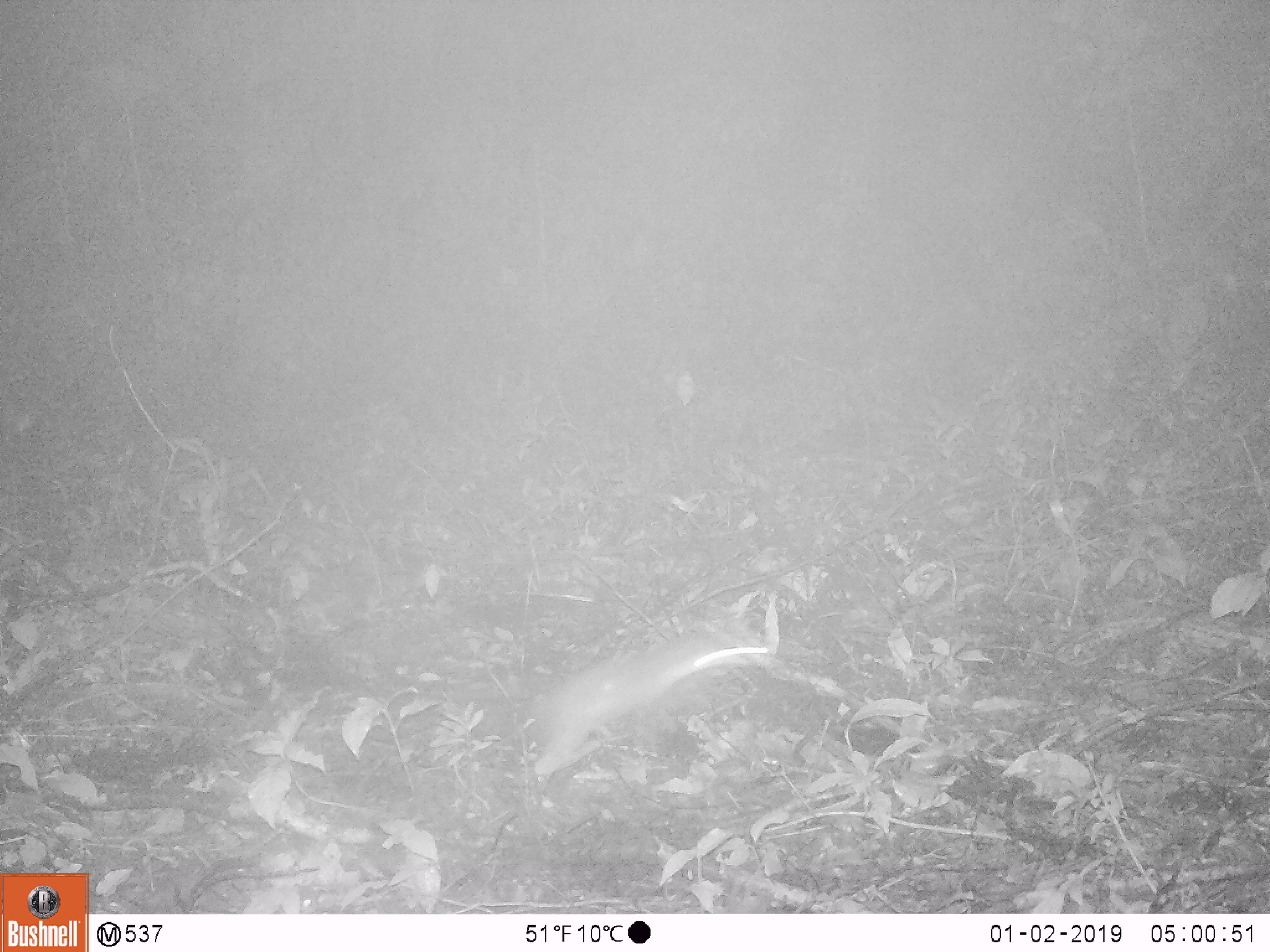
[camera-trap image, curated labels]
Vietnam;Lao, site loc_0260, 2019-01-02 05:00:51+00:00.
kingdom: Animalia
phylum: Chordata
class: Mammalia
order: Carnivora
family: Mustelidae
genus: Melogale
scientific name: Melogale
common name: ferret badger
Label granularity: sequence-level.